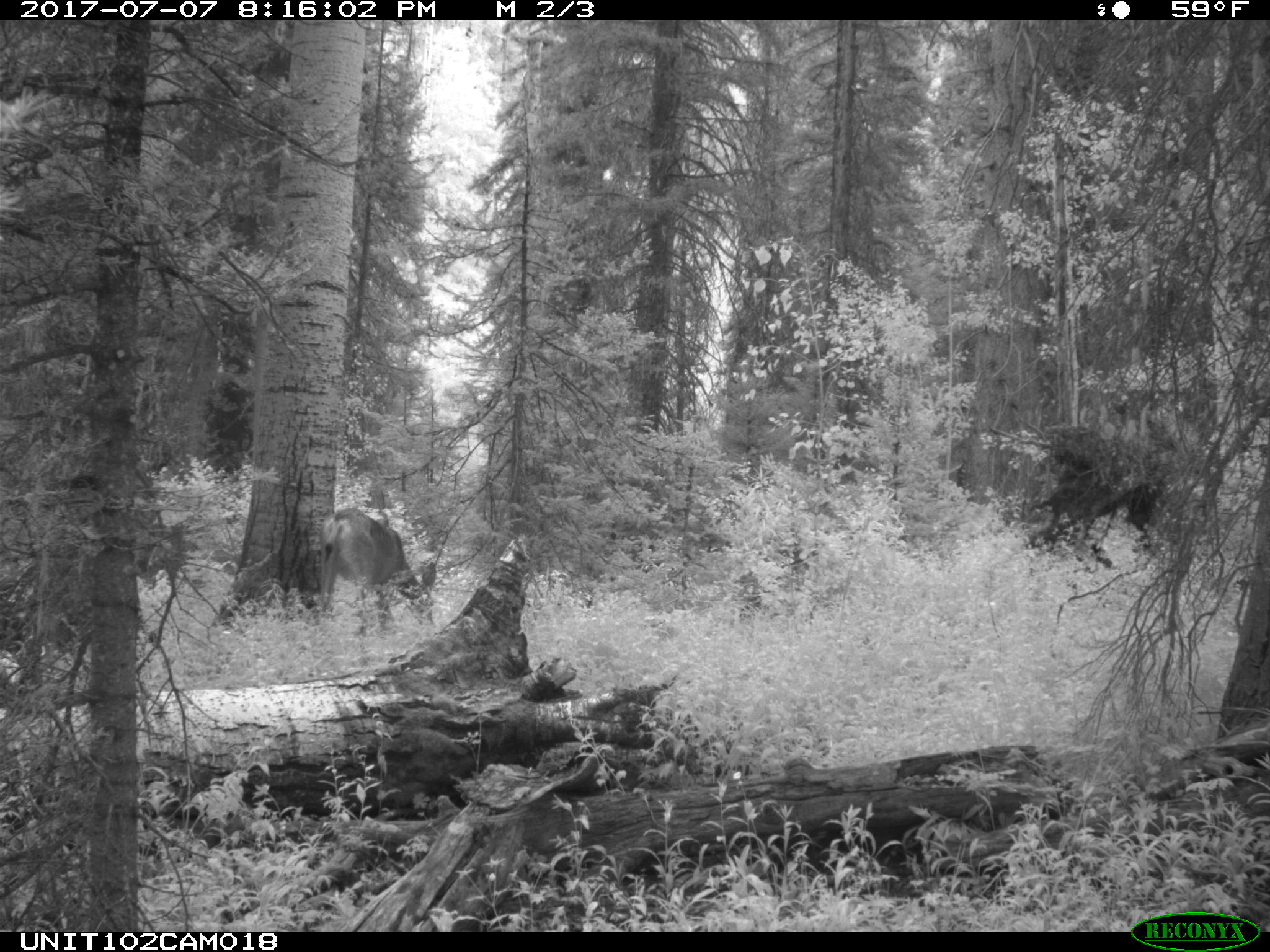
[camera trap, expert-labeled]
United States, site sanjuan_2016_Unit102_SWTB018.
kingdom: Animalia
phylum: Chordata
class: Mammalia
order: Artiodactyla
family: Cervidae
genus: Odocoileus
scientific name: Odocoileus hemionus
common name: mule deer